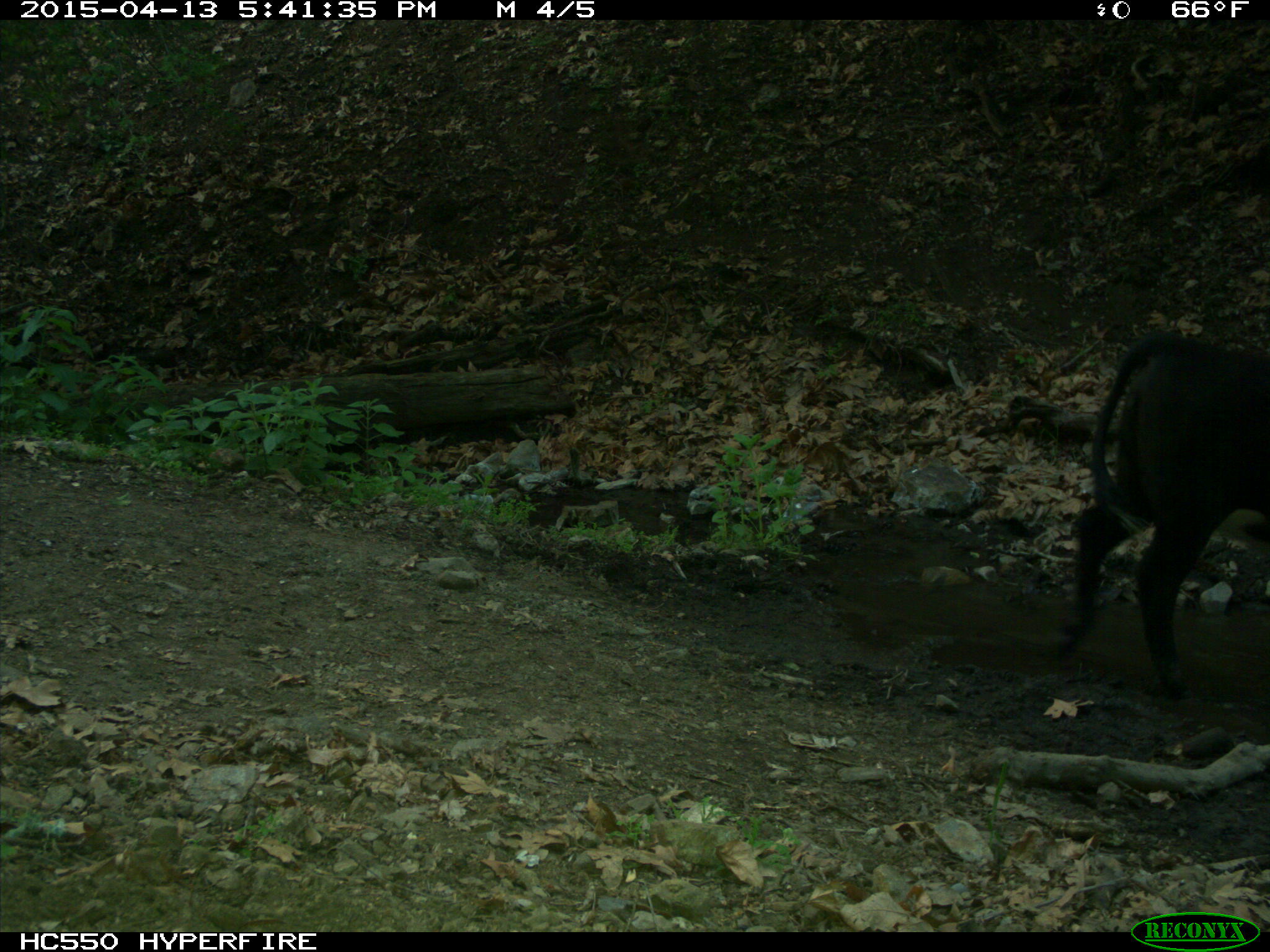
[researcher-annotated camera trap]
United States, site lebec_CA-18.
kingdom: Animalia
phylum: Chordata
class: Mammalia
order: Artiodactyla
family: Bovidae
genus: Bos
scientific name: Bos taurus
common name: domestic cow